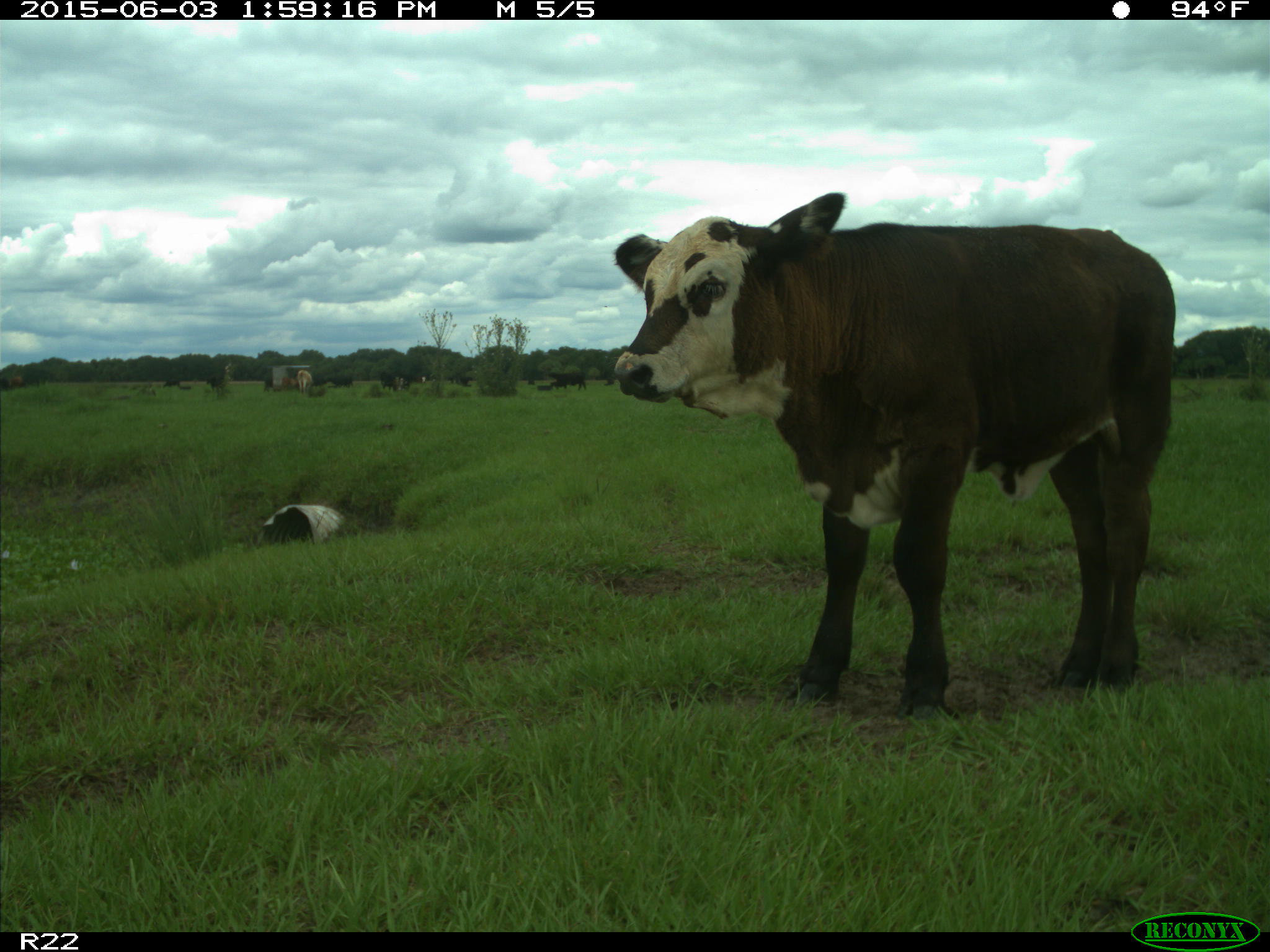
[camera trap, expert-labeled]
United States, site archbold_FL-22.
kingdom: Animalia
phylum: Chordata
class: Mammalia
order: Artiodactyla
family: Bovidae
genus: Bos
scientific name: Bos taurus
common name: domestic cow